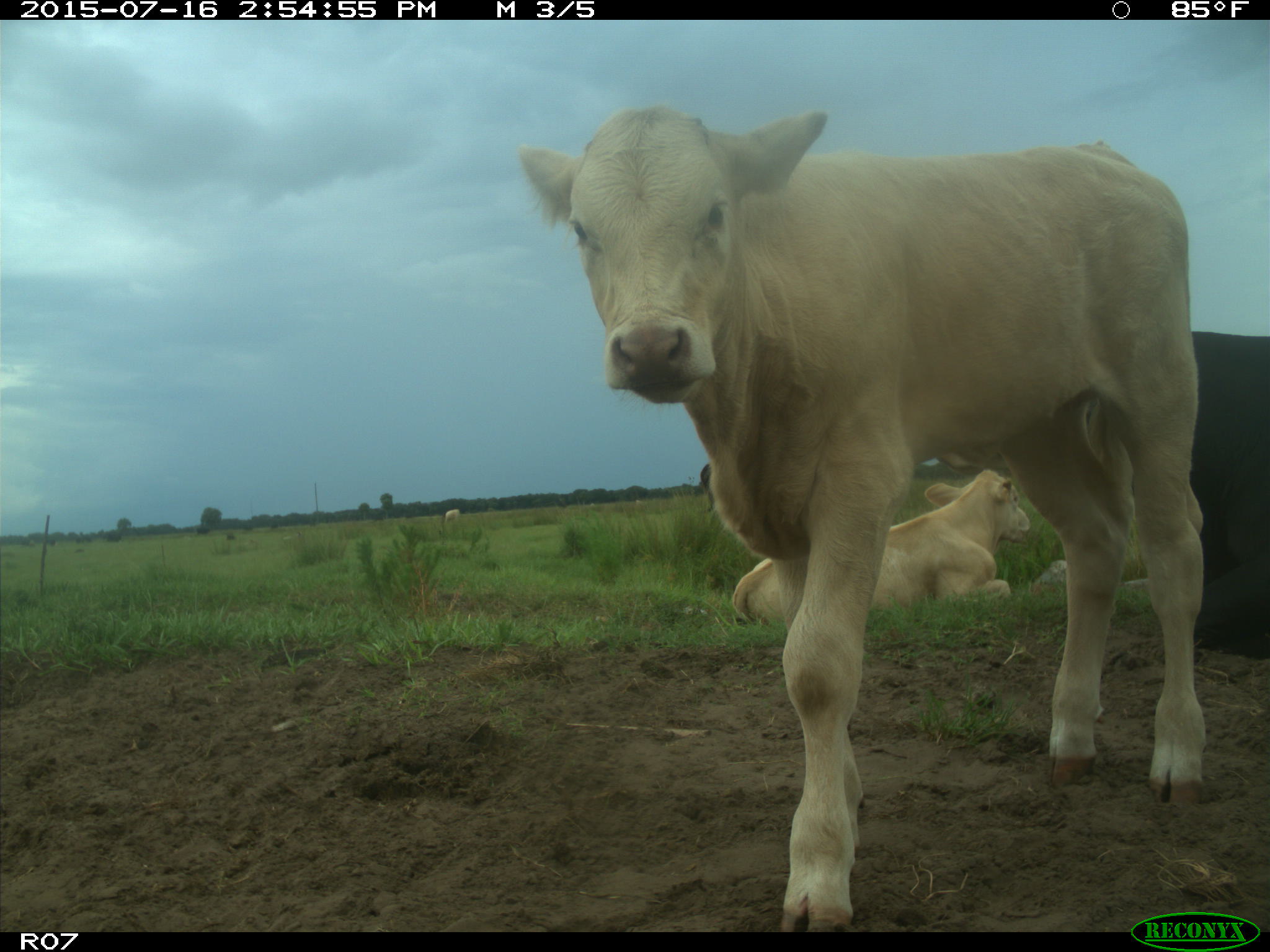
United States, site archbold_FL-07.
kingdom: Animalia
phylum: Chordata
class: Mammalia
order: Artiodactyla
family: Bovidae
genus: Bos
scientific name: Bos taurus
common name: domestic cow